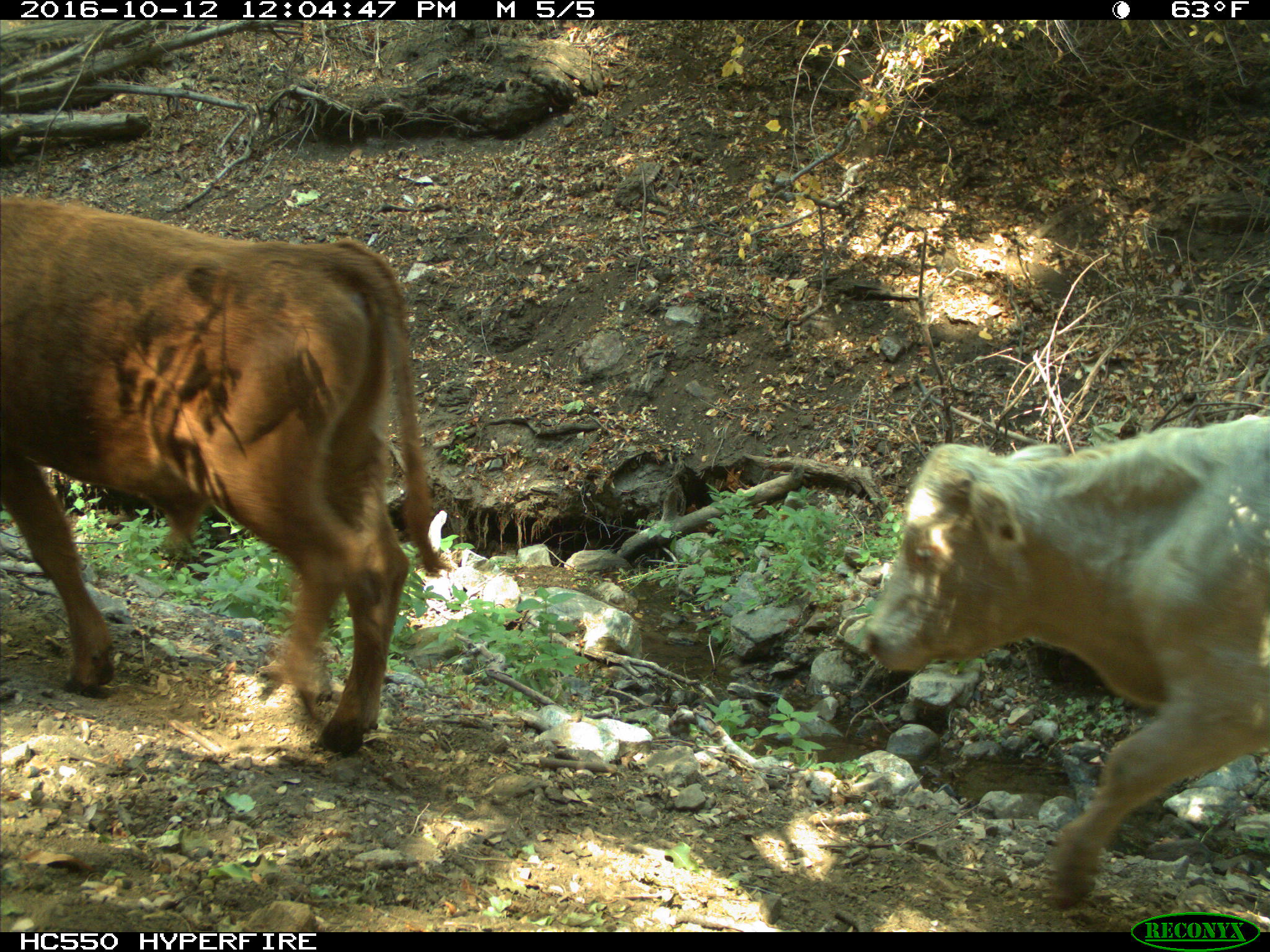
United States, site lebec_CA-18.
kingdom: Animalia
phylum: Chordata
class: Mammalia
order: Artiodactyla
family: Bovidae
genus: Bos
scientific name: Bos taurus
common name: domestic cow